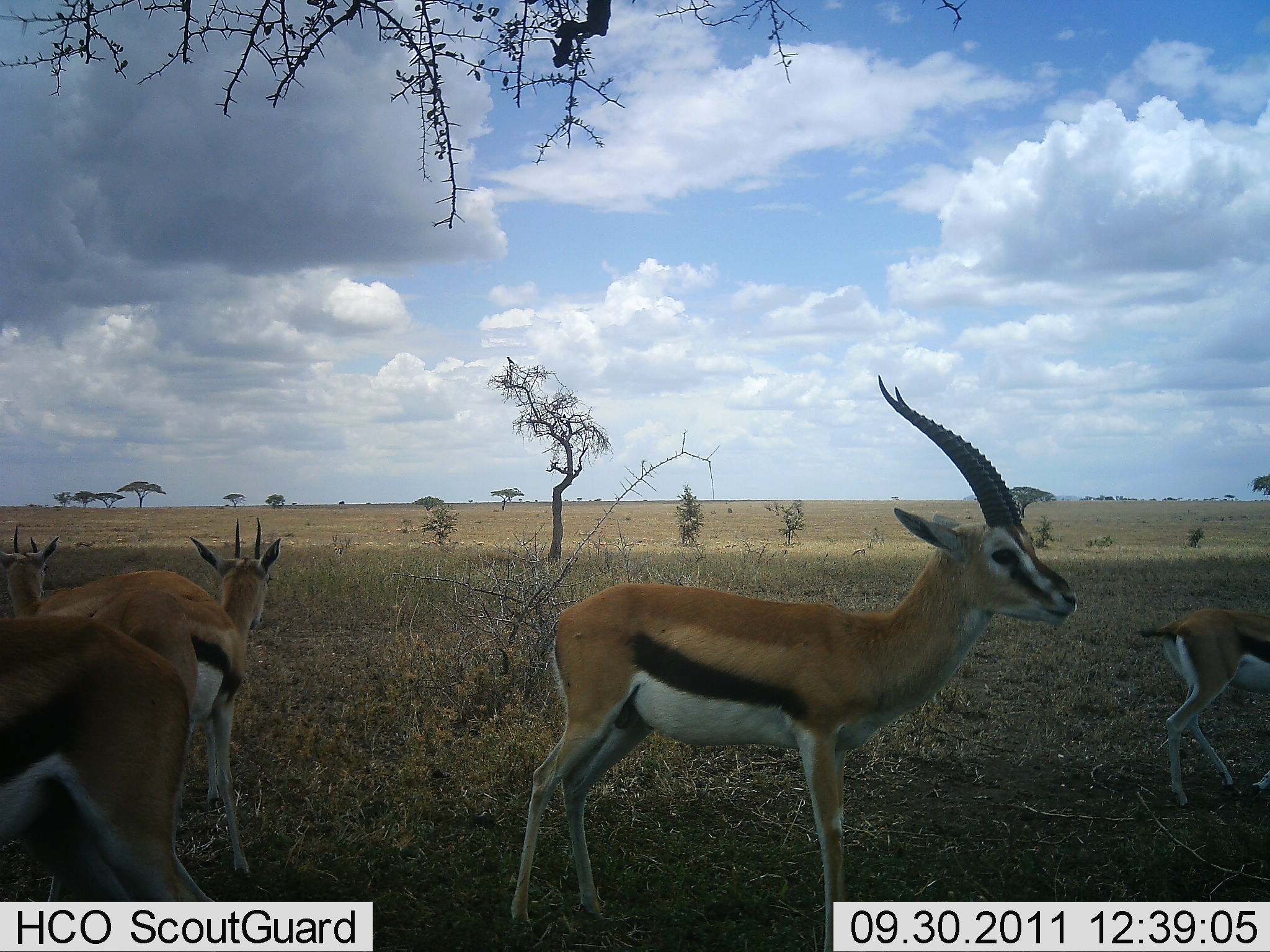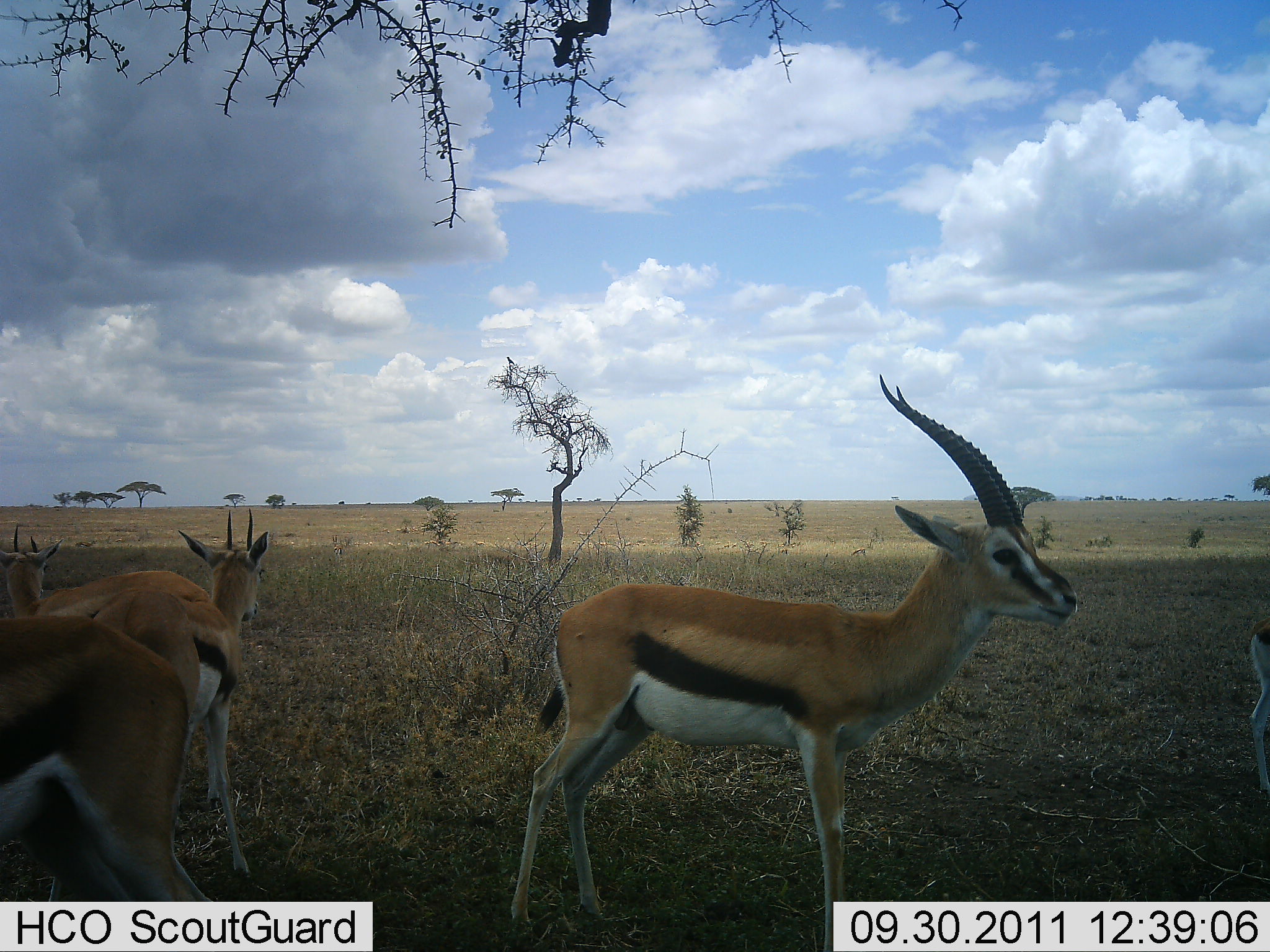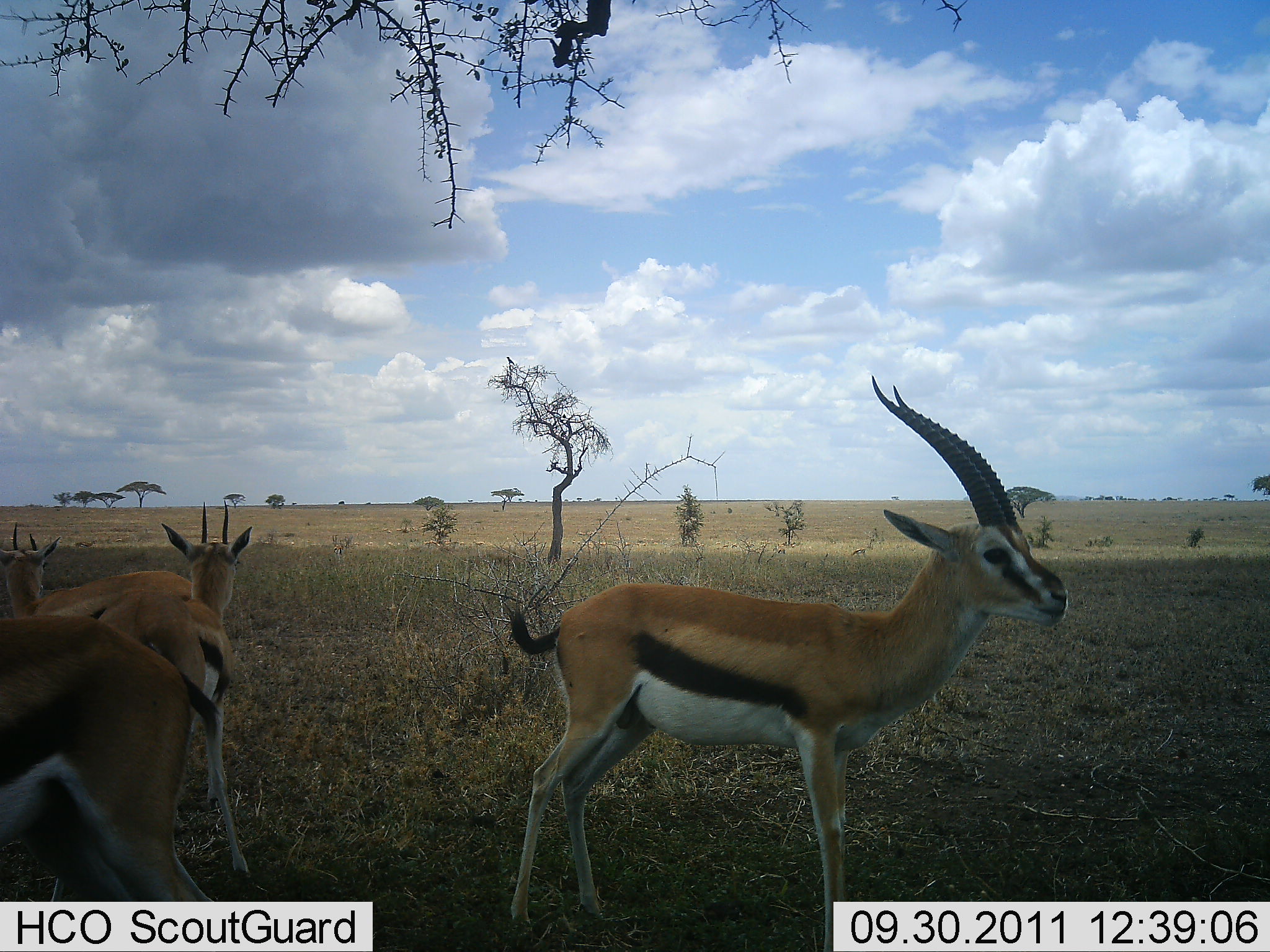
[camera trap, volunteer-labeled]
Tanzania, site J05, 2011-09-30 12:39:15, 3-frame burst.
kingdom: Animalia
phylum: Chordata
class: Mammalia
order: Artiodactyla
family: Bovidae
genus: Eudorcas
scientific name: Eudorcas thomsonii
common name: thomson's gazelle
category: gazellethomsons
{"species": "gazellethomsons (thomson's gazelle) (Eudorcas thomsonii)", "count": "5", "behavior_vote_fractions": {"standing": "100%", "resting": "0%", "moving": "17%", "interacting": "0%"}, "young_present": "0%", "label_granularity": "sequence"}